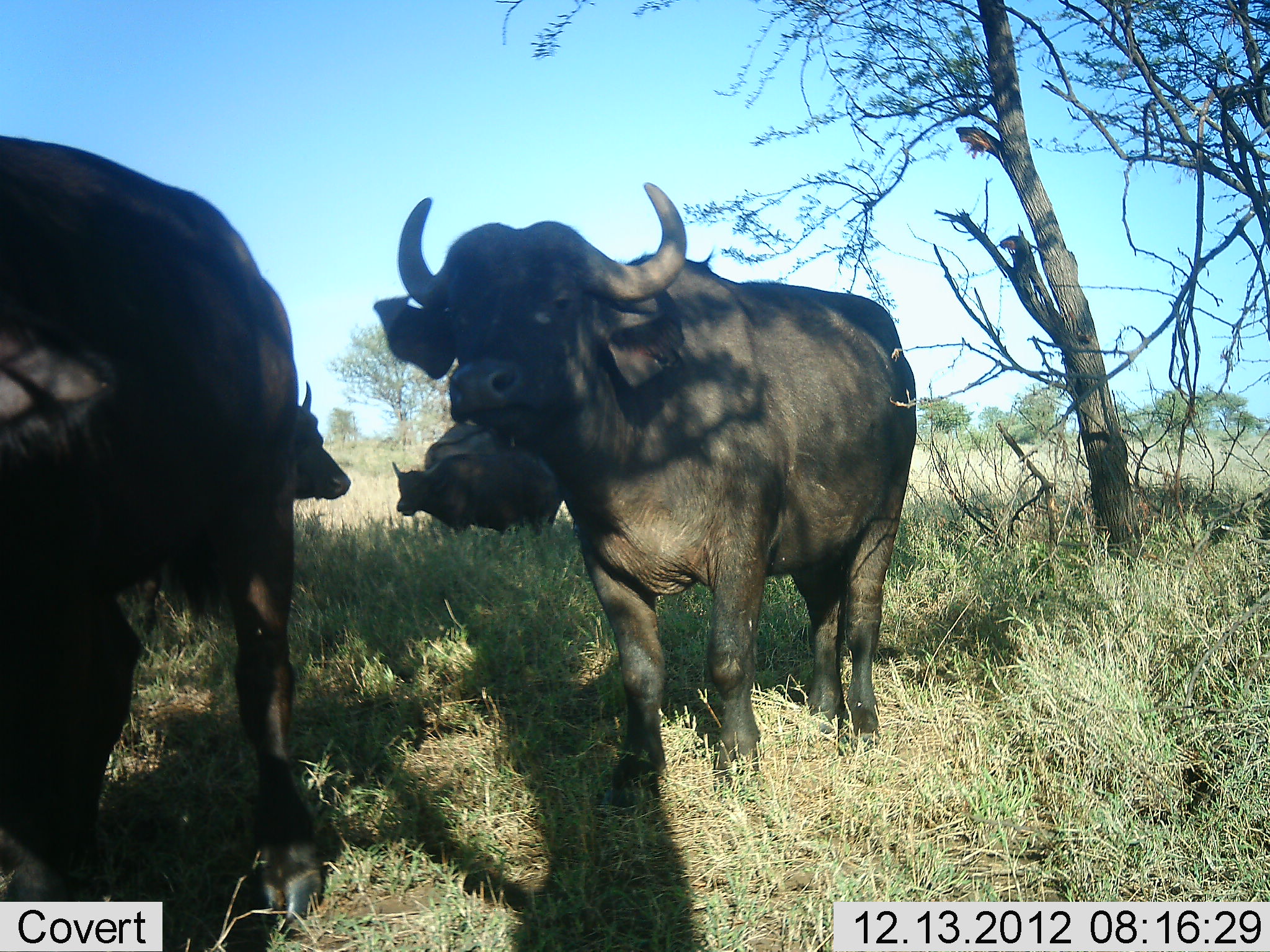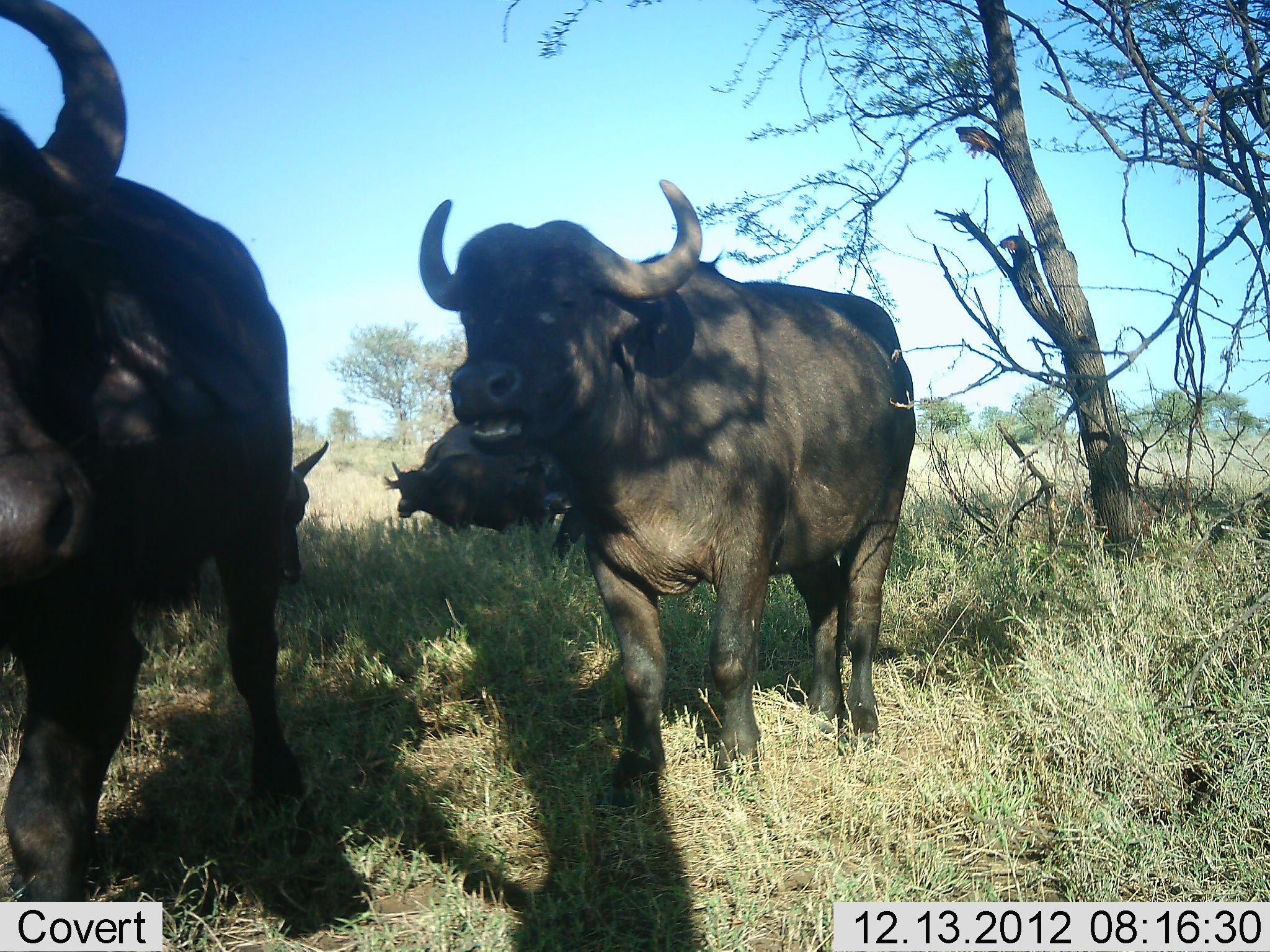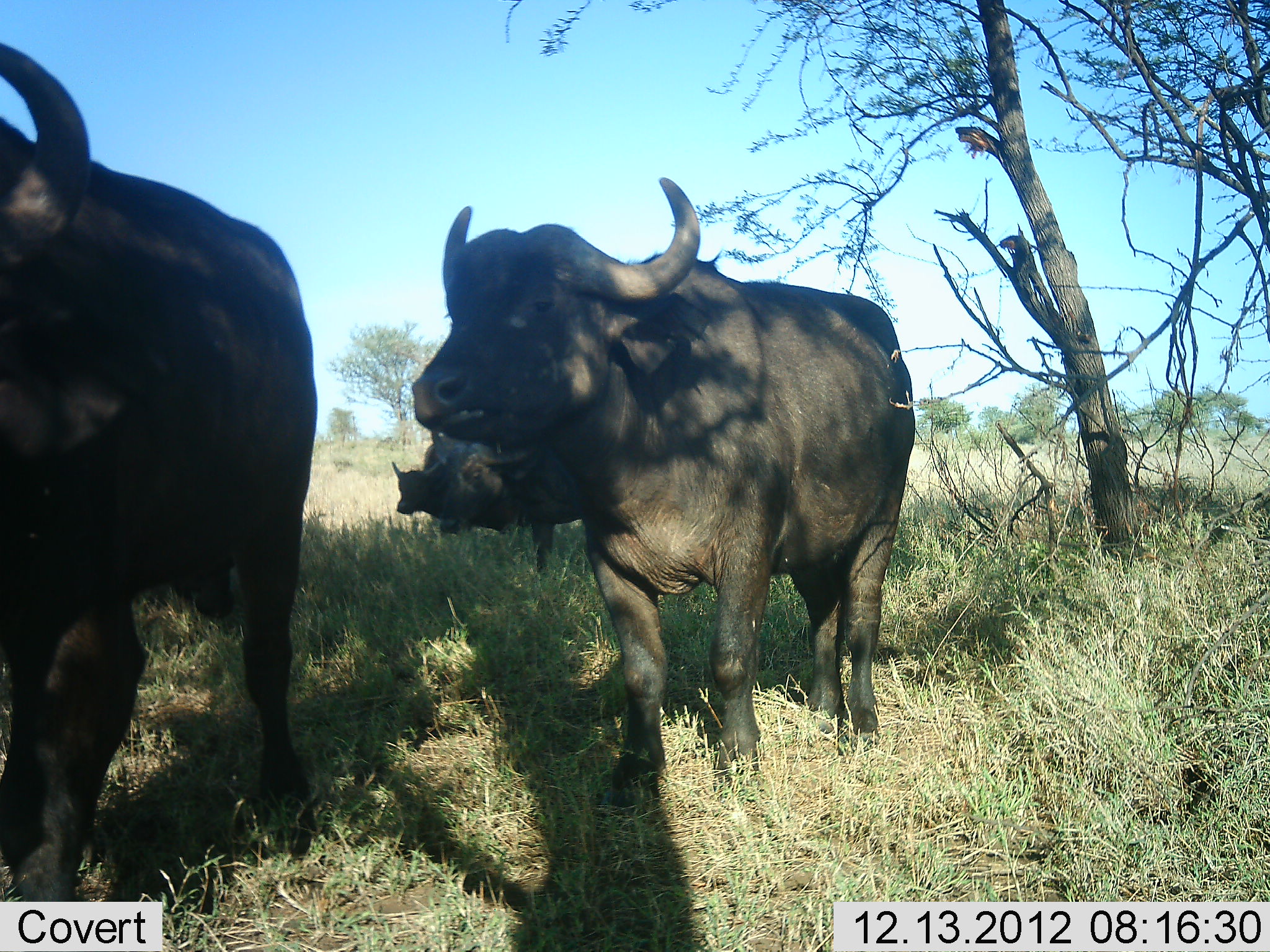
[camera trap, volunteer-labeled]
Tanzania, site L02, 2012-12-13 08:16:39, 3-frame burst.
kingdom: Animalia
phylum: Chordata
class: Mammalia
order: Artiodactyla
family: Bovidae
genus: Syncerus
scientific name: Syncerus caffer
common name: cape buffalo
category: buffalo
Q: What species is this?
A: Buffalo (cape buffalo) (Syncerus caffer).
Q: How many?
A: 5.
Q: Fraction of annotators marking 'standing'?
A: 89%.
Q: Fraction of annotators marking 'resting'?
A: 0%.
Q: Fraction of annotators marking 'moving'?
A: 28%.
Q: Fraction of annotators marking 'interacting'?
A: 0%.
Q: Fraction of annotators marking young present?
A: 0%.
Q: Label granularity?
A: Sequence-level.